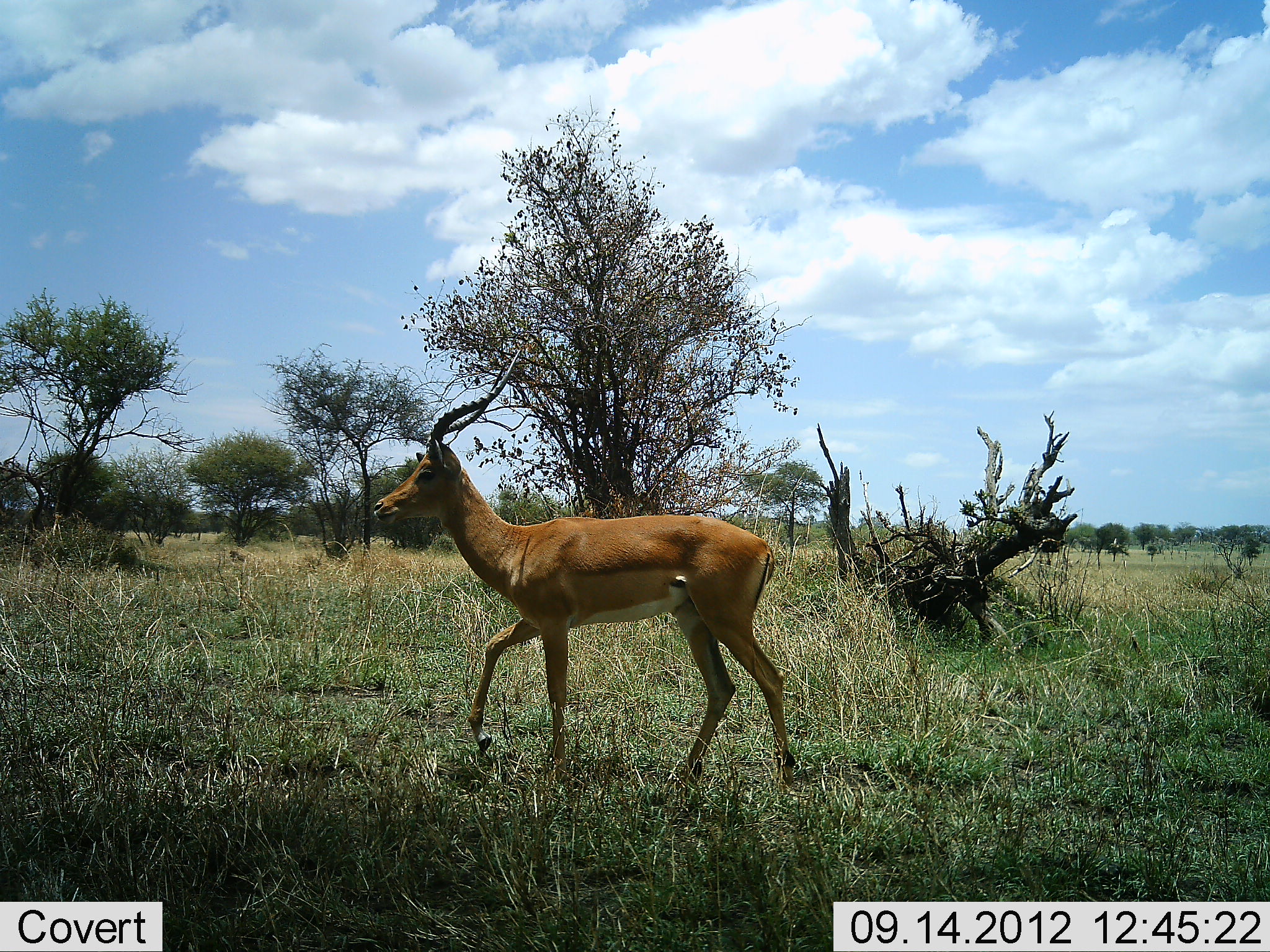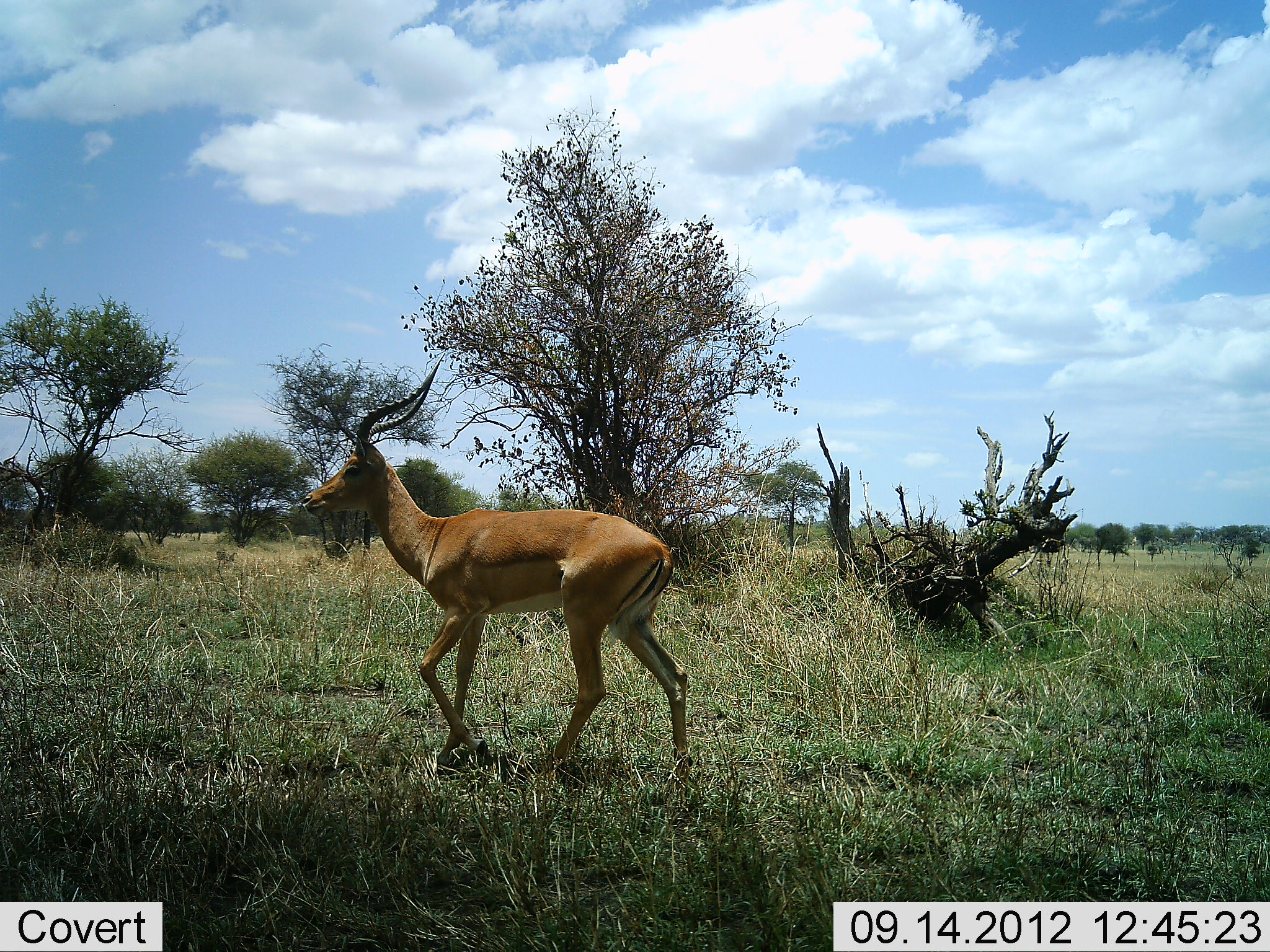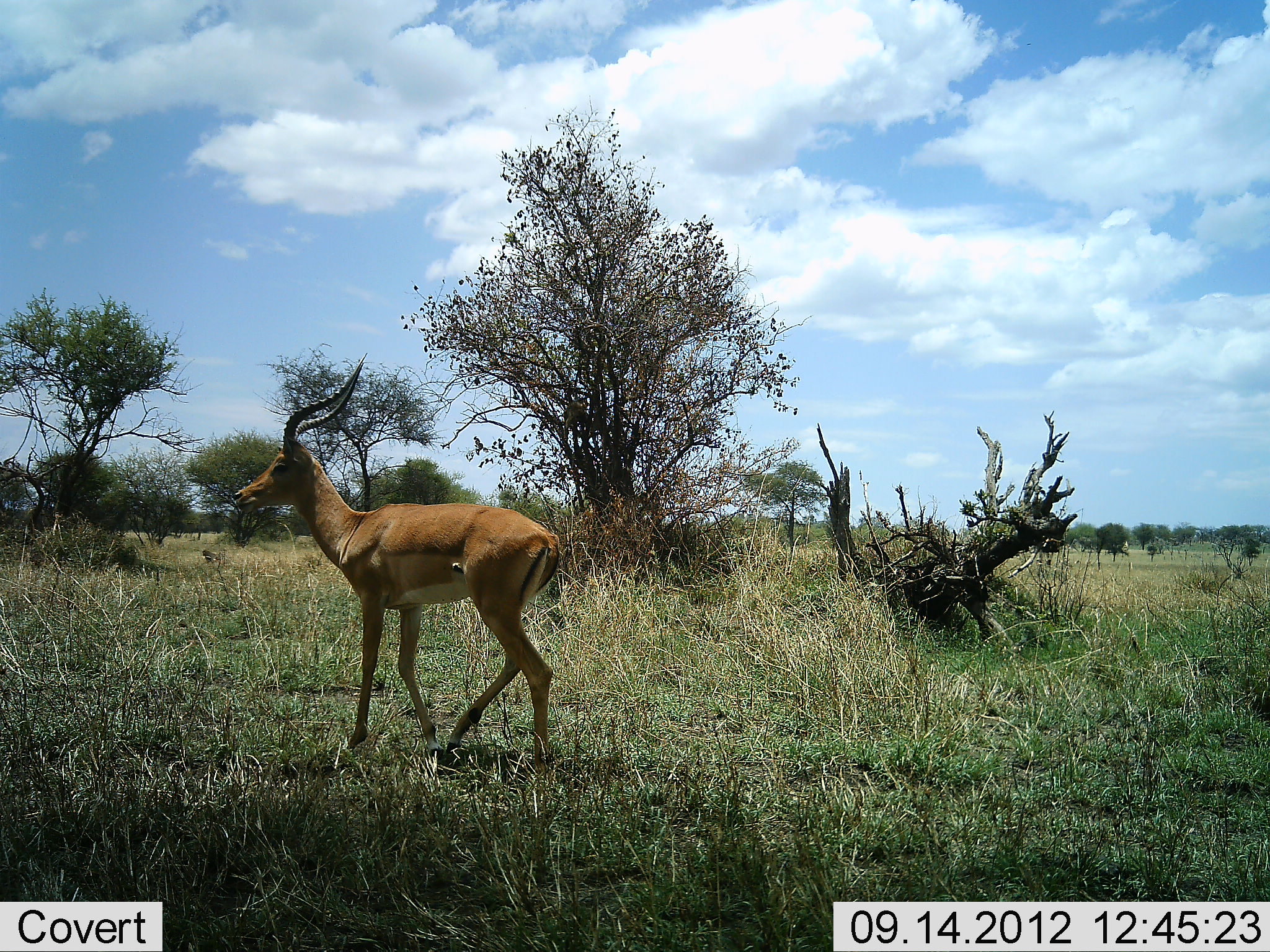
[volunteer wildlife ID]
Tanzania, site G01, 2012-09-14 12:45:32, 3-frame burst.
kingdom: Animalia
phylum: Chordata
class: Mammalia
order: Artiodactyla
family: Bovidae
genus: Aepyceros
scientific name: Aepyceros melampus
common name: impala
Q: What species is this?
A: Impala (Aepyceros melampus).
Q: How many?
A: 1.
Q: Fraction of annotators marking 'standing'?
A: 6%.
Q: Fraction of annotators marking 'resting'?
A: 0%.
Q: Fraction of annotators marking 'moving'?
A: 94%.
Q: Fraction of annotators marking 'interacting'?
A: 0%.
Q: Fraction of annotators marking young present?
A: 0%.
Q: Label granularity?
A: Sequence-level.